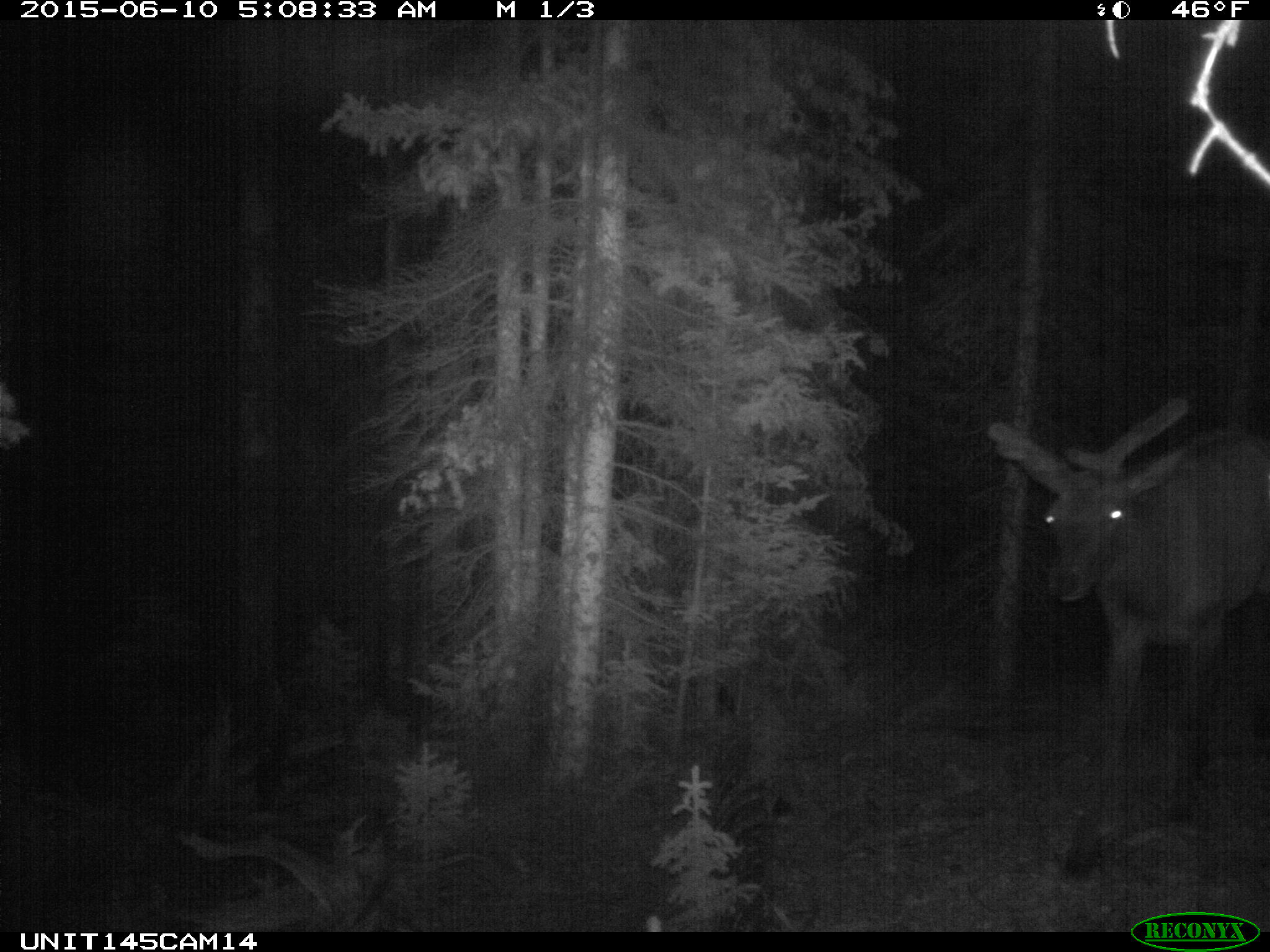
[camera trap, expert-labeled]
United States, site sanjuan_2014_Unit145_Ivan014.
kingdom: Animalia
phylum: Chordata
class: Mammalia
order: Artiodactyla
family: Cervidae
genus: Cervus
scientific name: Cervus elaphus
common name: red deer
Cervus elaphus (red deer).